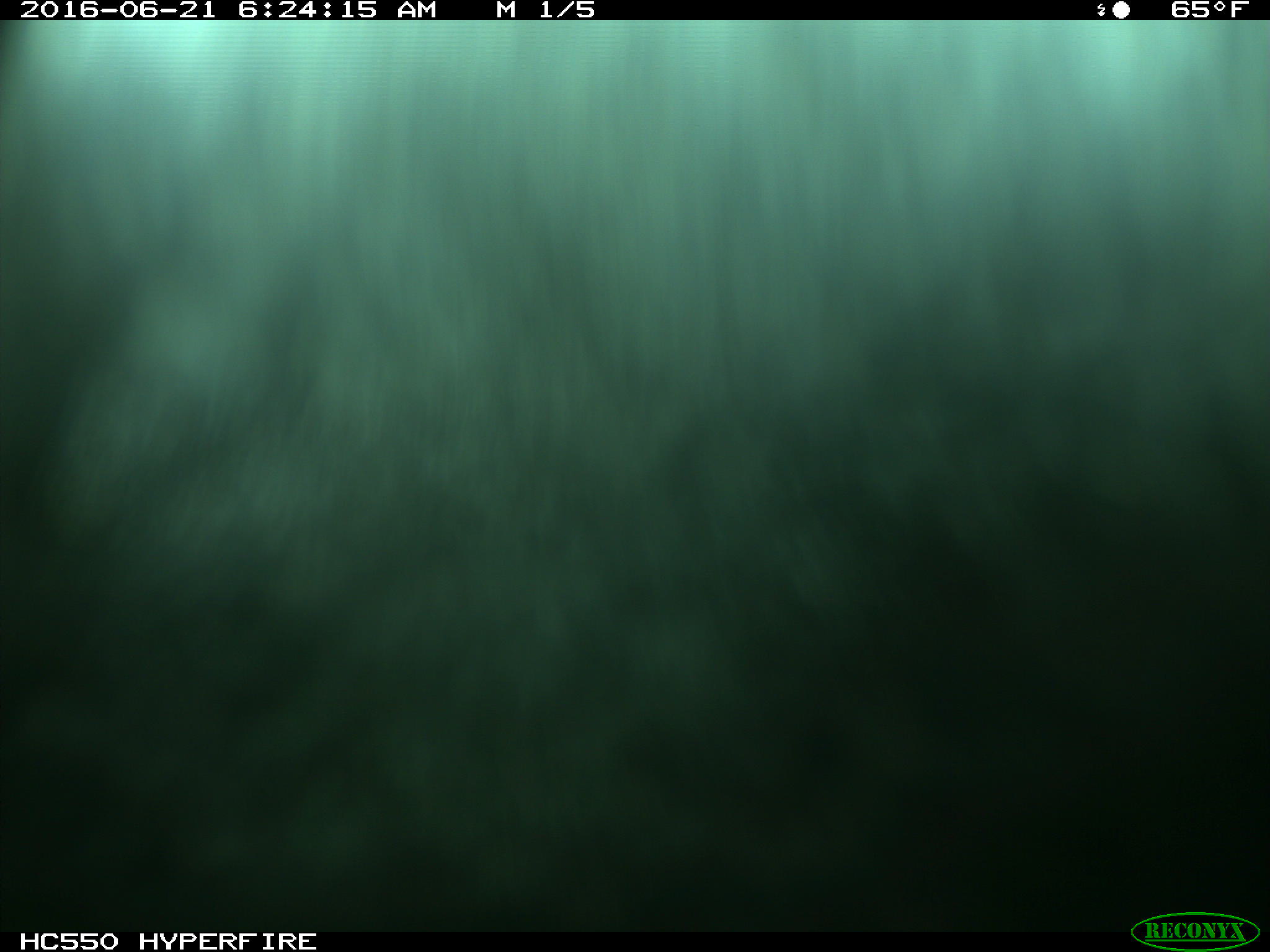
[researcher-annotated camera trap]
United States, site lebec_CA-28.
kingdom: Animalia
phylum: Chordata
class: Mammalia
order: Artiodactyla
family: Bovidae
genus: Bos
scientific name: Bos taurus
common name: domestic cow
Bos taurus (domestic cow).